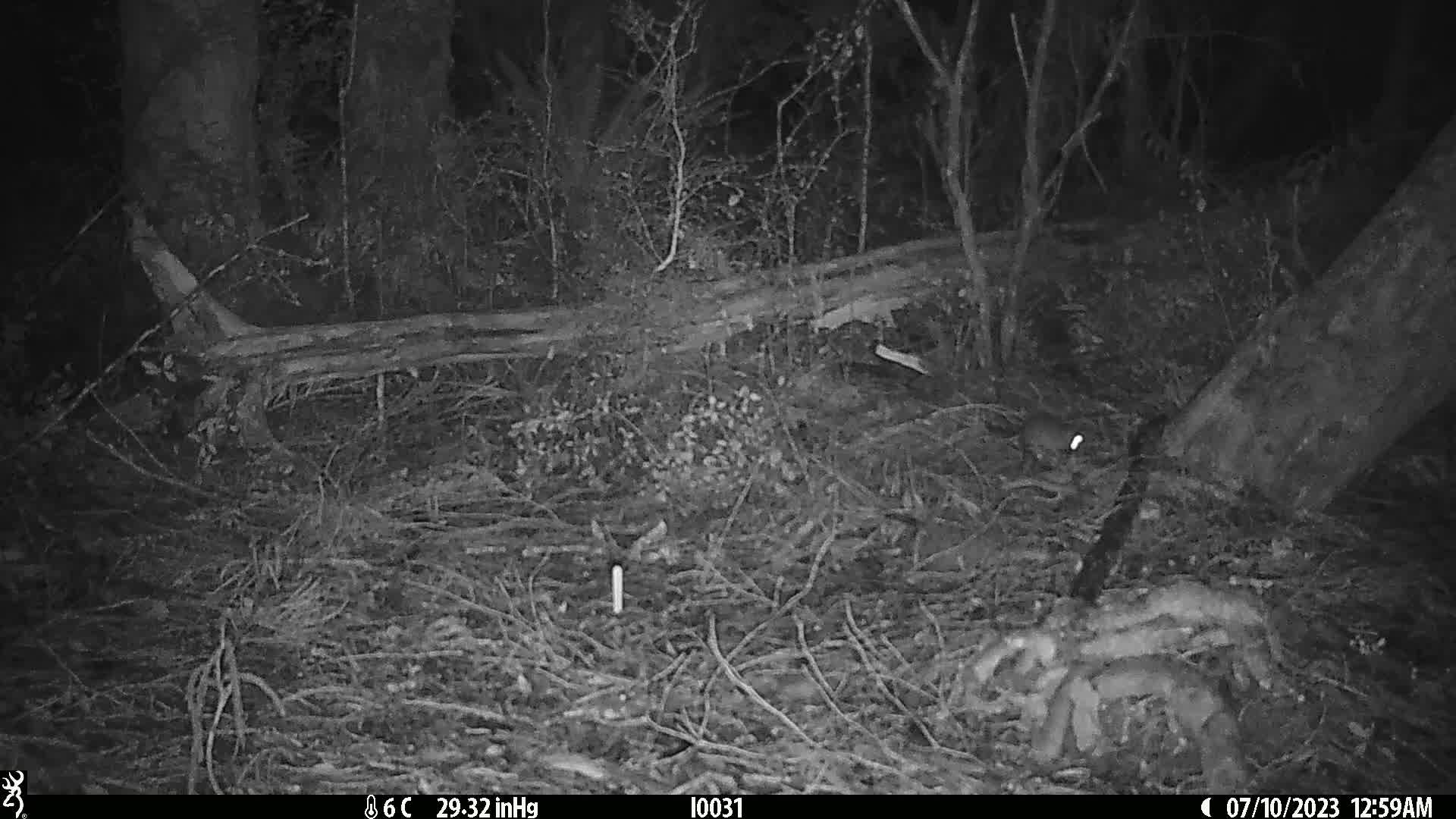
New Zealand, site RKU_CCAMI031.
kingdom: Animalia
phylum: Chordata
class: Mammalia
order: Rodentia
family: Muridae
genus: Rattus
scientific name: Rattus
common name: rat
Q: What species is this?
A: Rat (Rattus).